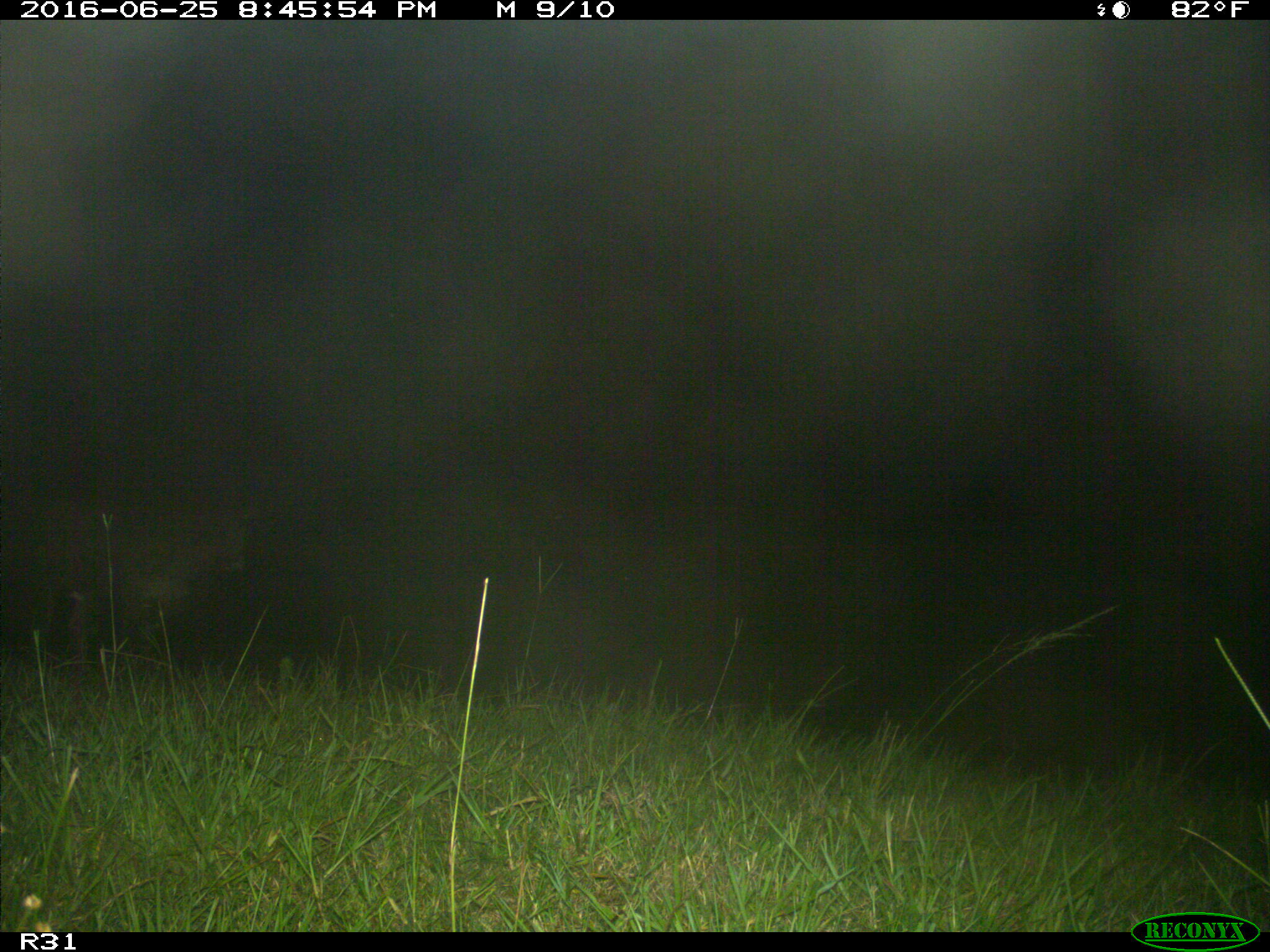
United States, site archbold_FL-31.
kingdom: Animalia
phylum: Chordata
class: Mammalia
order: Artiodactyla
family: Bovidae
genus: Bos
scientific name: Bos taurus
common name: domestic cow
Bos taurus (domestic cow).